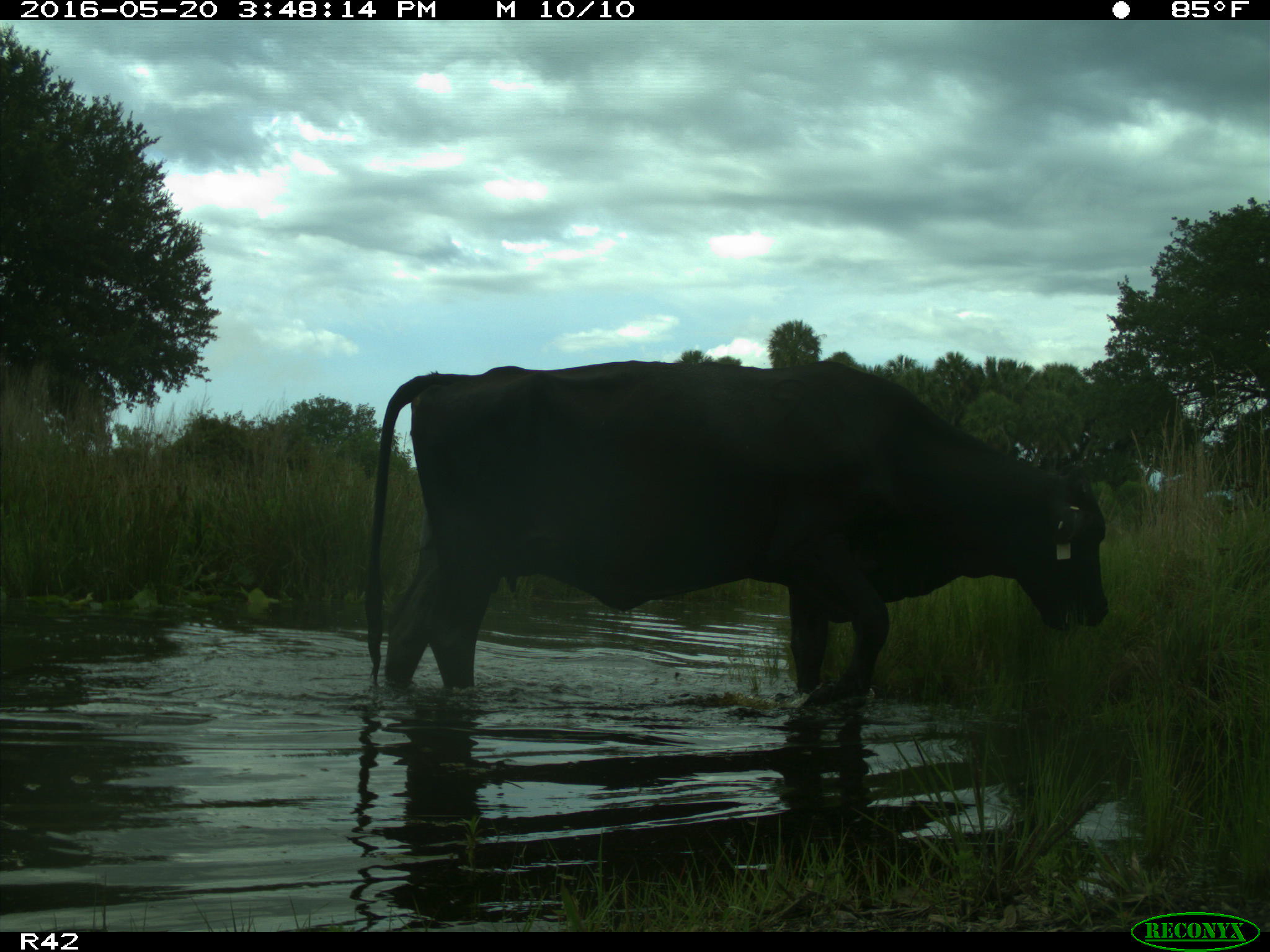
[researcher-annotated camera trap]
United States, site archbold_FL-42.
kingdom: Animalia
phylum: Chordata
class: Mammalia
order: Artiodactyla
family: Bovidae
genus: Bos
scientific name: Bos taurus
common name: domestic cow